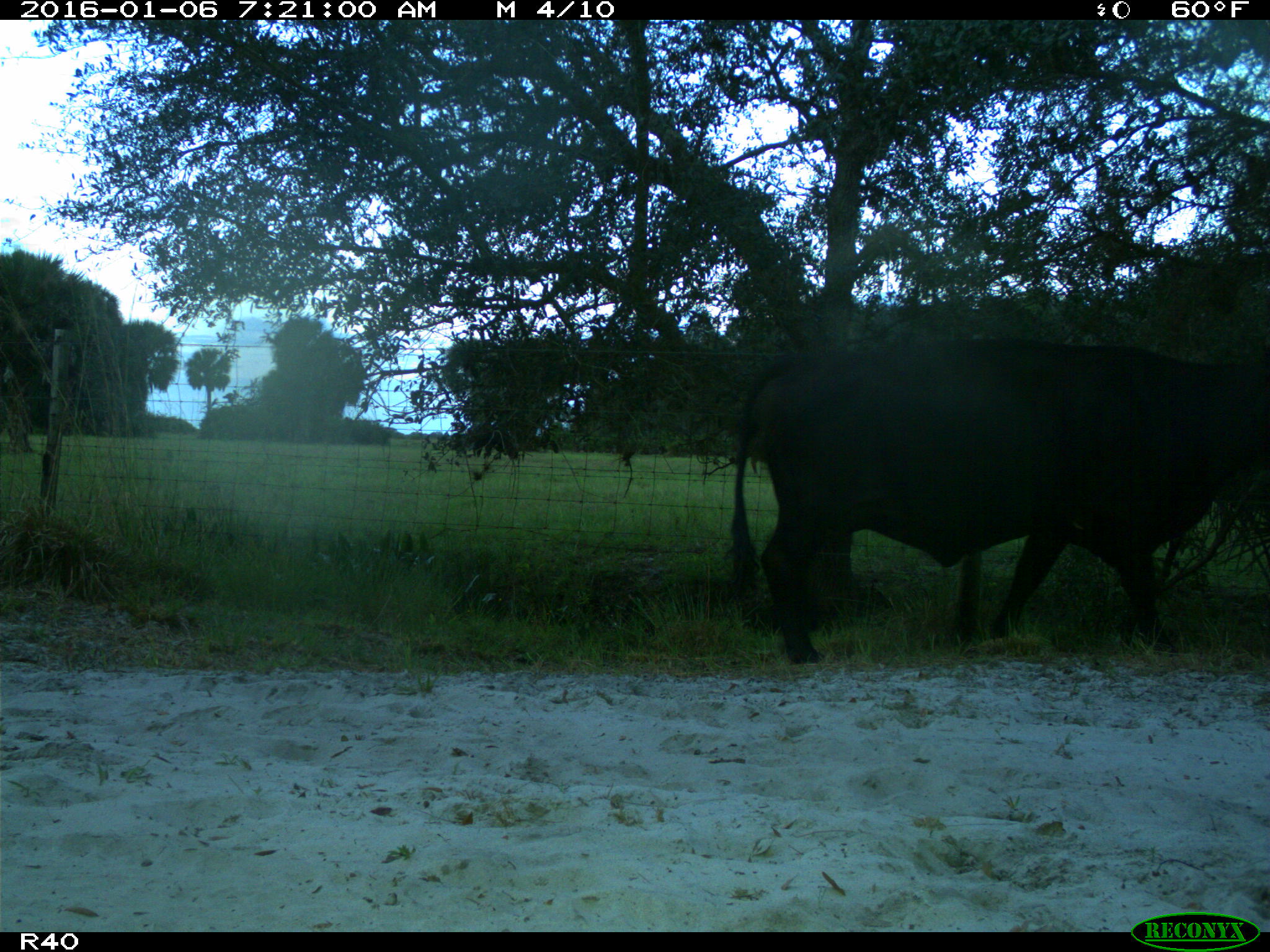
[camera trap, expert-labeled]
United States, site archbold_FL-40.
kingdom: Animalia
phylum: Chordata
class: Mammalia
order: Artiodactyla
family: Bovidae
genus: Bos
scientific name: Bos taurus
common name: domestic cow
Bos taurus (domestic cow).